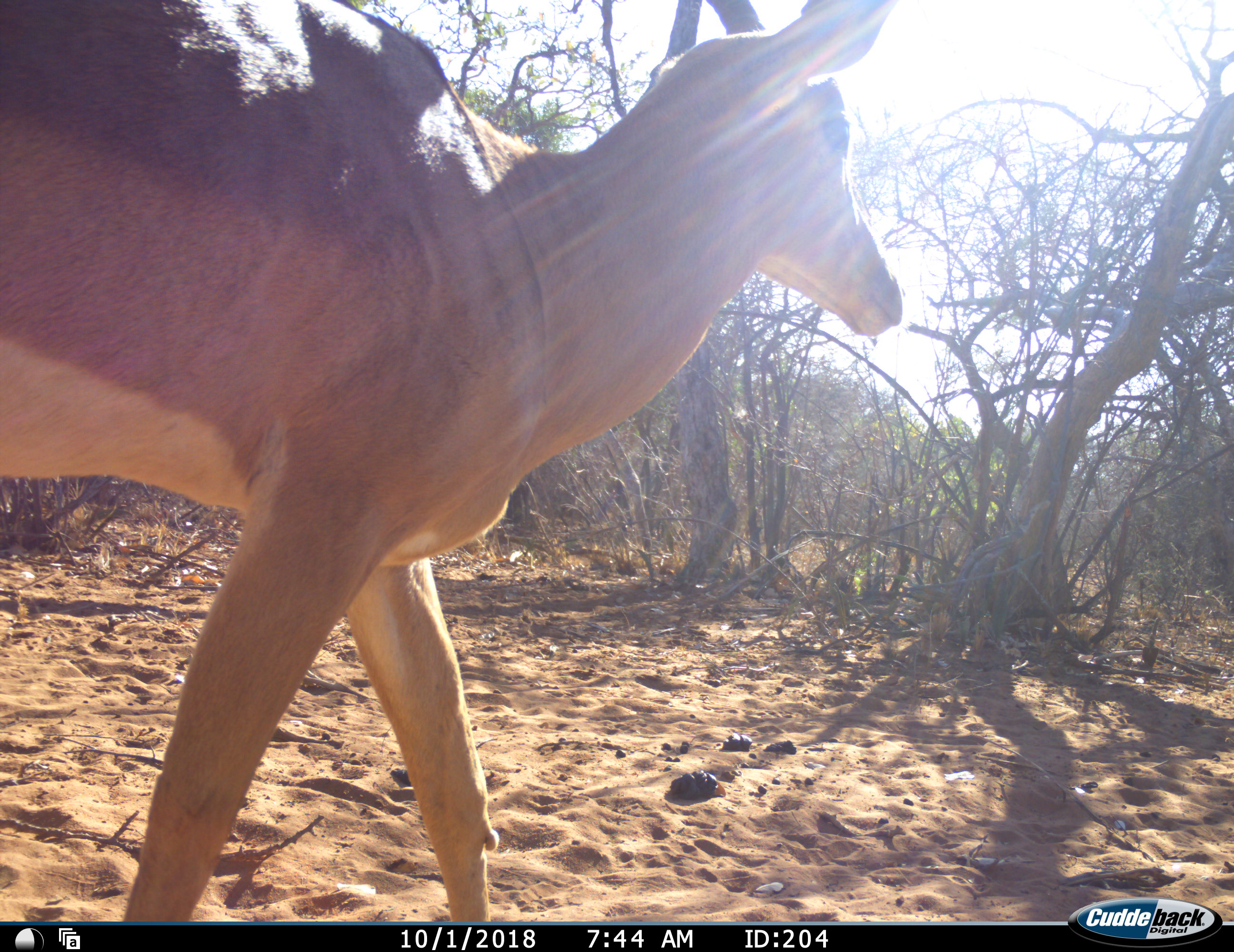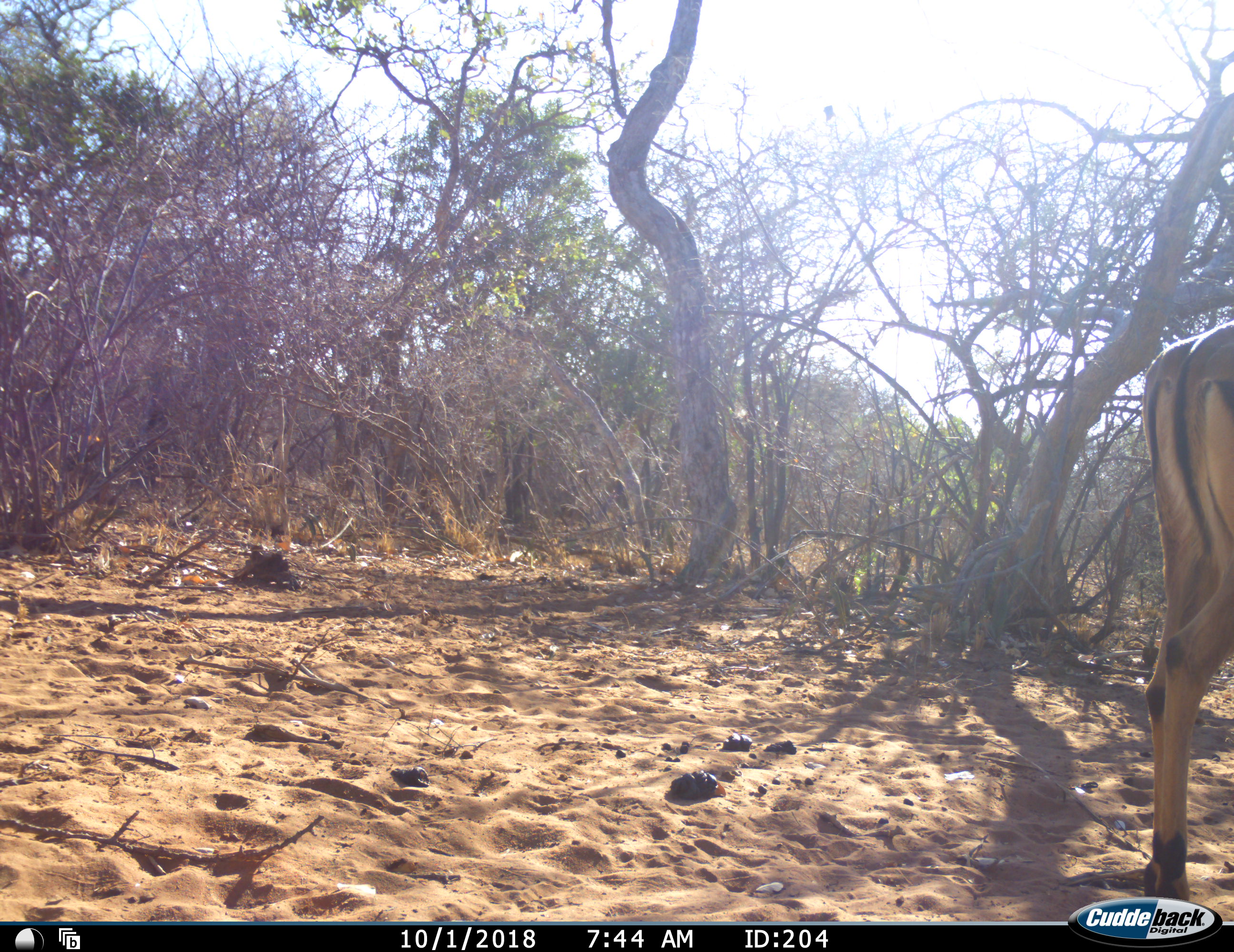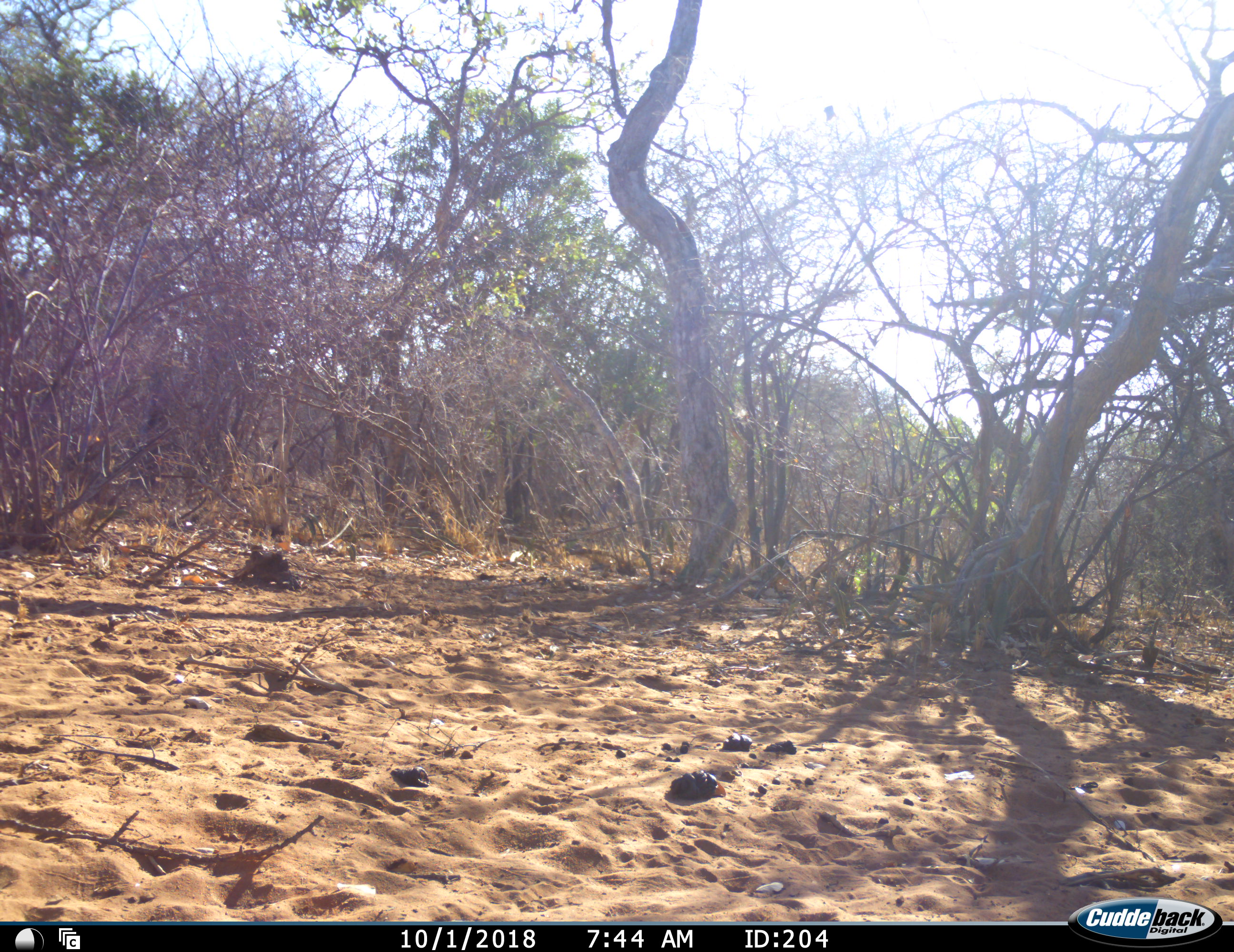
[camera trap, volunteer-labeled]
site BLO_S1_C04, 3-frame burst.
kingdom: Animalia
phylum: Chordata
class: Mammalia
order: Artiodactyla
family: Bovidae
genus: Aepyceros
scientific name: Aepyceros melampus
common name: impala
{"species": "impala (Aepyceros melampus)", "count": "1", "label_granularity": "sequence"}